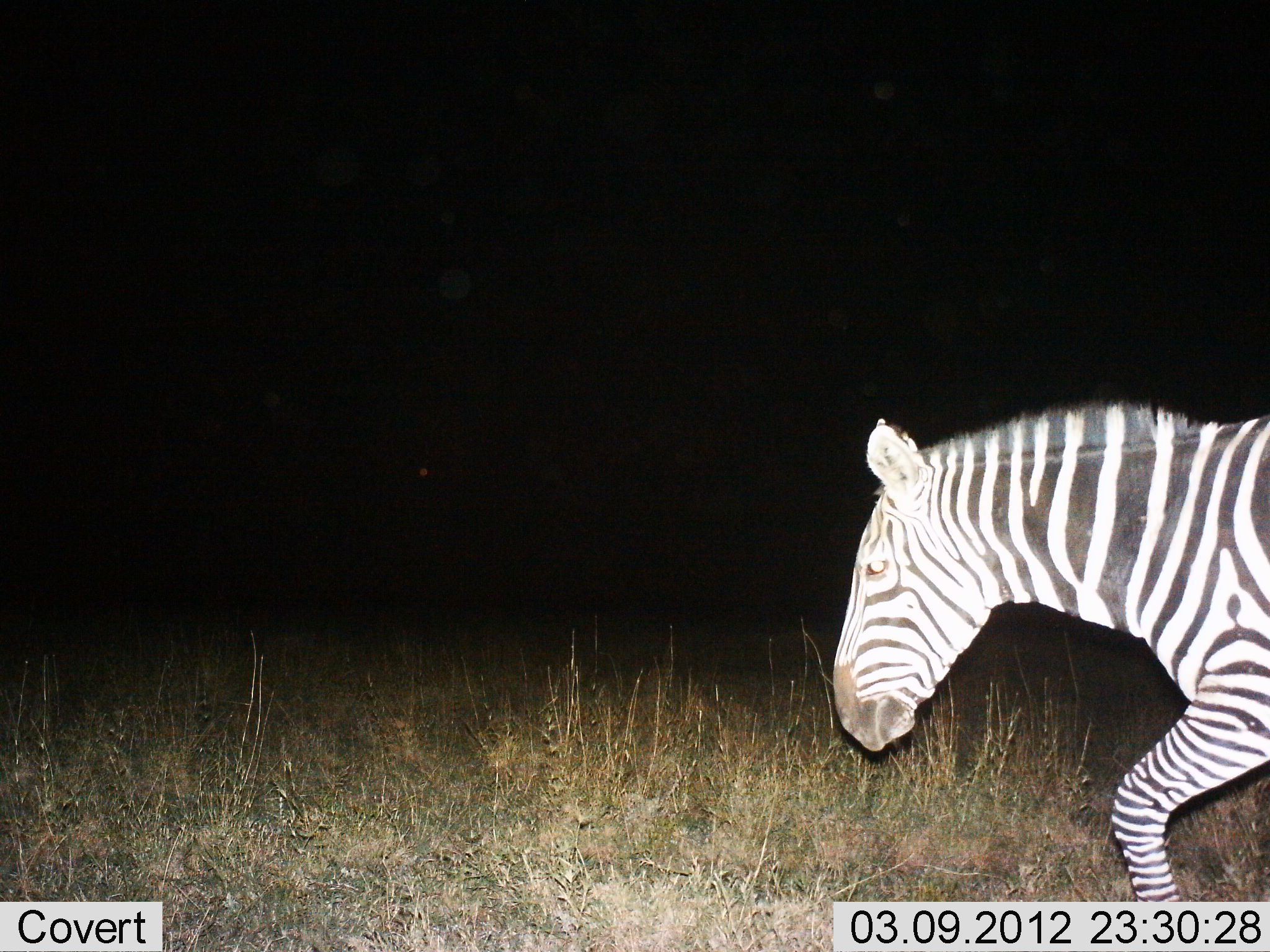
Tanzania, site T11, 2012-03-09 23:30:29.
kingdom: Animalia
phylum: Chordata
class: Mammalia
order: Perissodactyla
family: Equidae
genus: Equus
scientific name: Equus quagga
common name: plains zebra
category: zebra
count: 1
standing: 0%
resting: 0%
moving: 100%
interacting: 0%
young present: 0%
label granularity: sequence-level